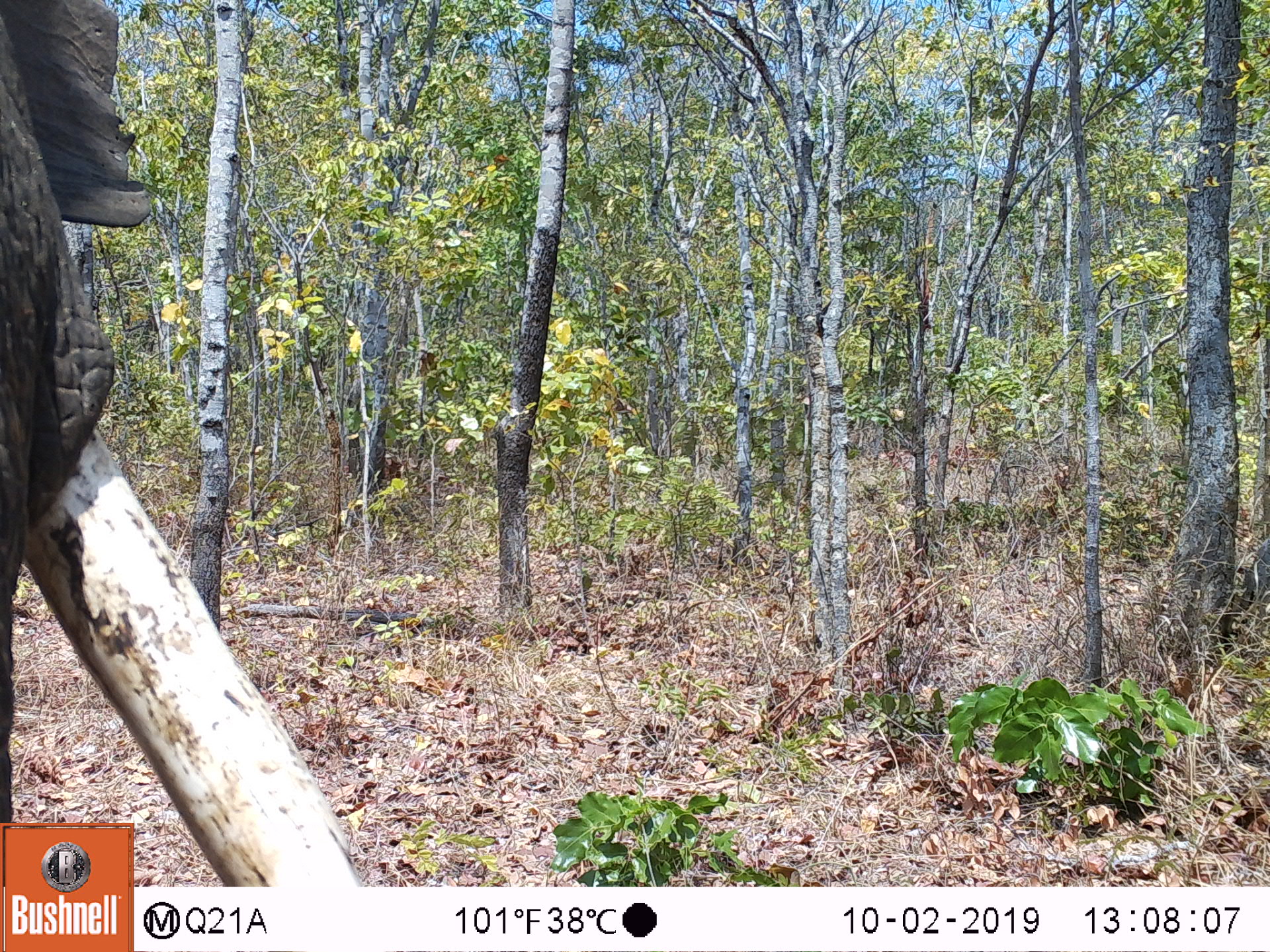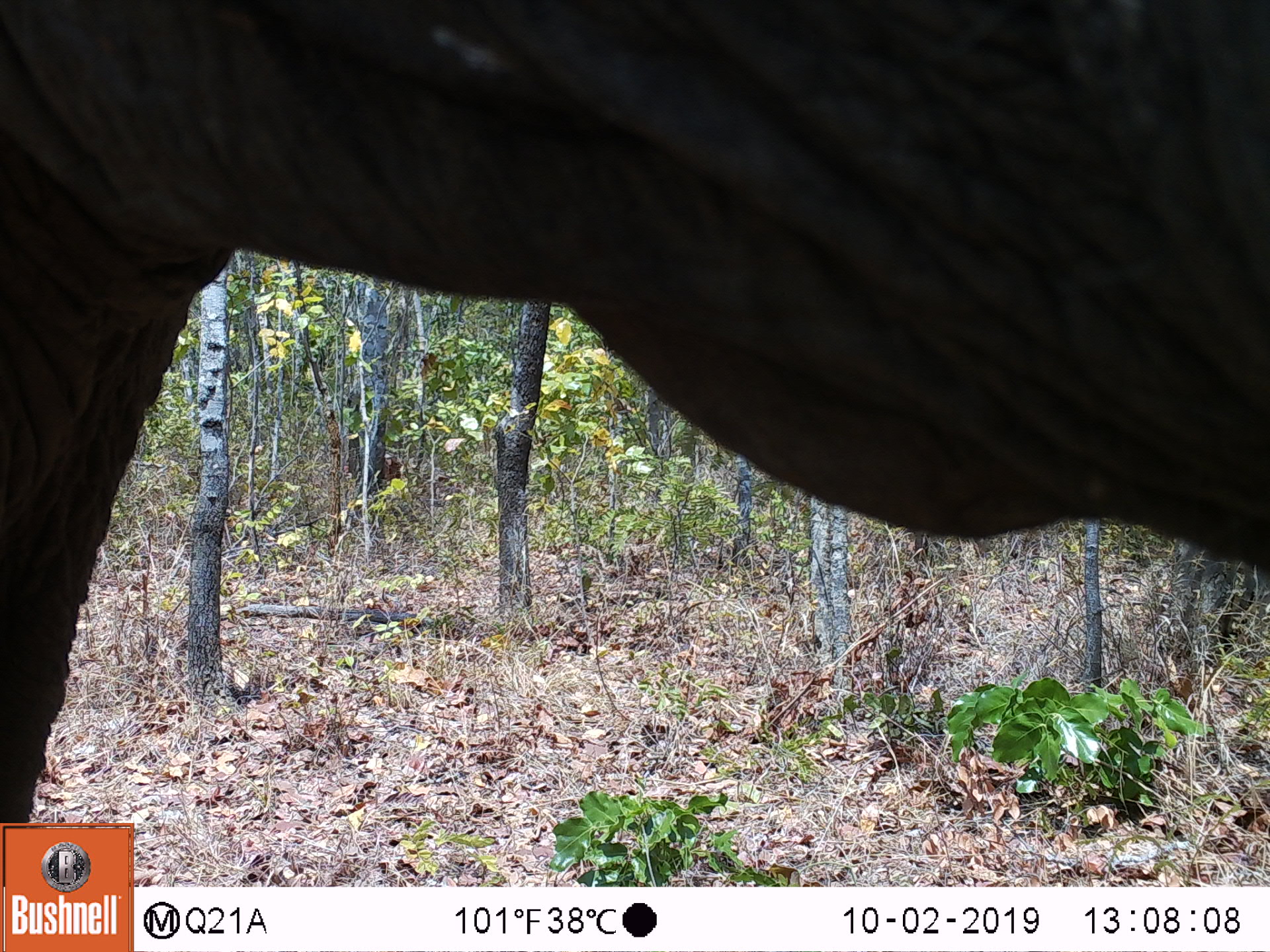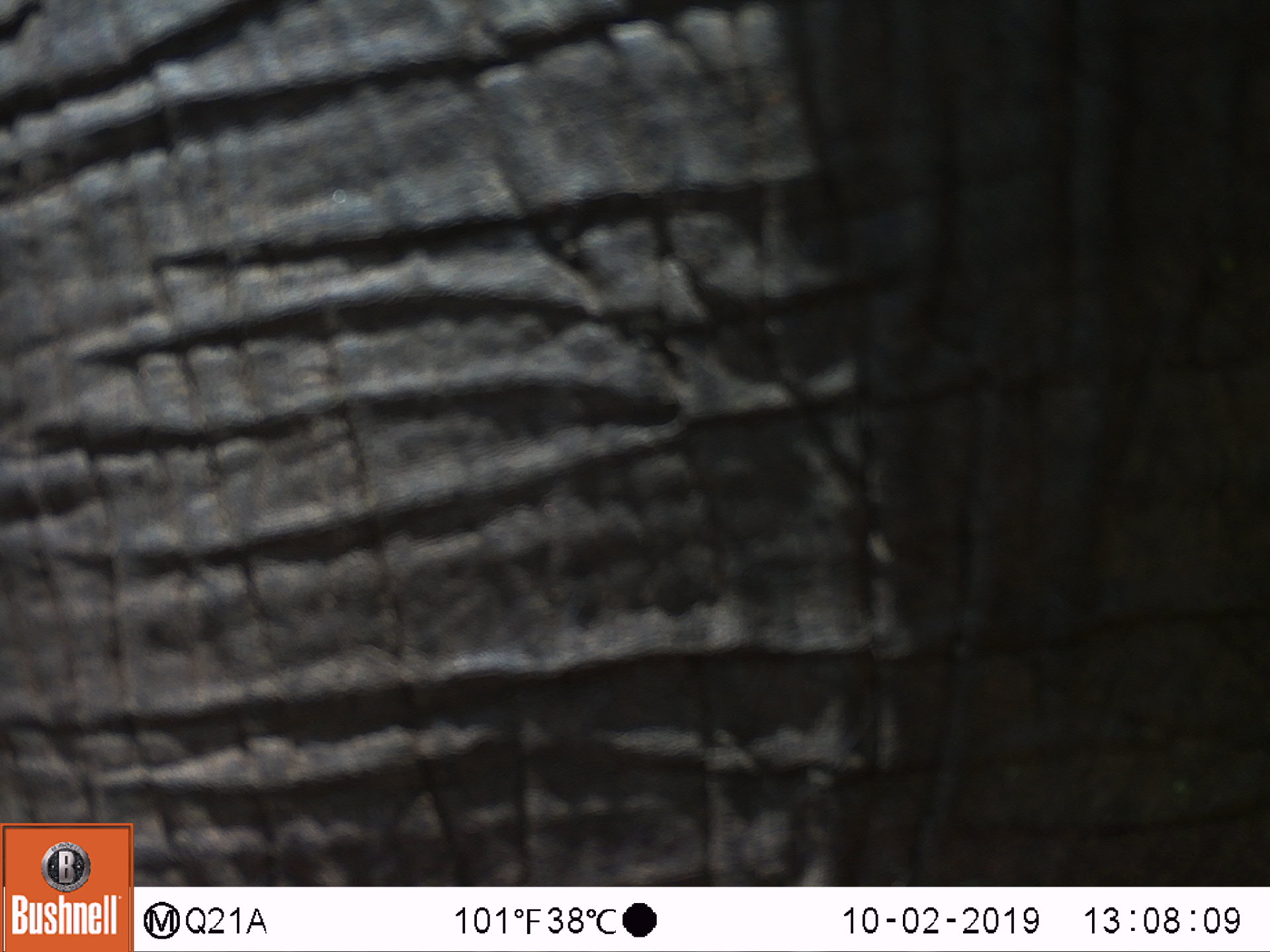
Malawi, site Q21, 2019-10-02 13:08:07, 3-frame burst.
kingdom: Animalia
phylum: Chordata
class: Mammalia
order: Proboscidea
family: Elephantidae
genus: Loxodonta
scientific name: Loxodonta africana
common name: african savanna elephant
African savanna elephant (Loxodonta africana), count 1.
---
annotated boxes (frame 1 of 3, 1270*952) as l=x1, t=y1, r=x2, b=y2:
african savanna elephant: l=0, t=0, r=345, b=819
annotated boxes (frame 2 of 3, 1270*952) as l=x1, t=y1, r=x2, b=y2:
african savanna elephant: l=1, t=4, r=1262, b=818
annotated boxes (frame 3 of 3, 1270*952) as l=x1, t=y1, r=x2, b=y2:
african savanna elephant: l=2, t=0, r=1262, b=819